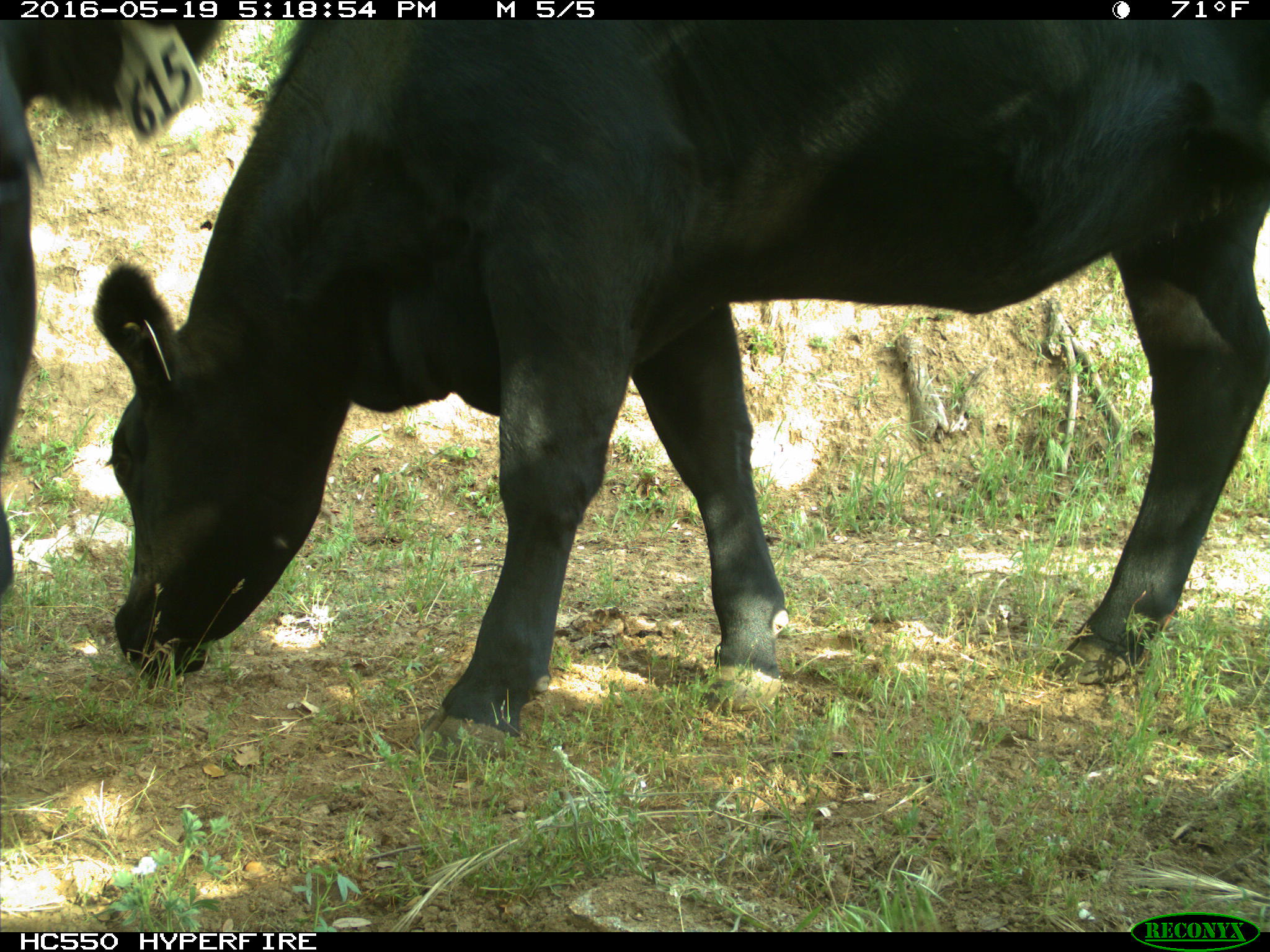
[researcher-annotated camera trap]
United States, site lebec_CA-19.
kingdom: Animalia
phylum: Chordata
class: Mammalia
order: Artiodactyla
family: Bovidae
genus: Bos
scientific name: Bos taurus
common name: domestic cow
Bos taurus (domestic cow).